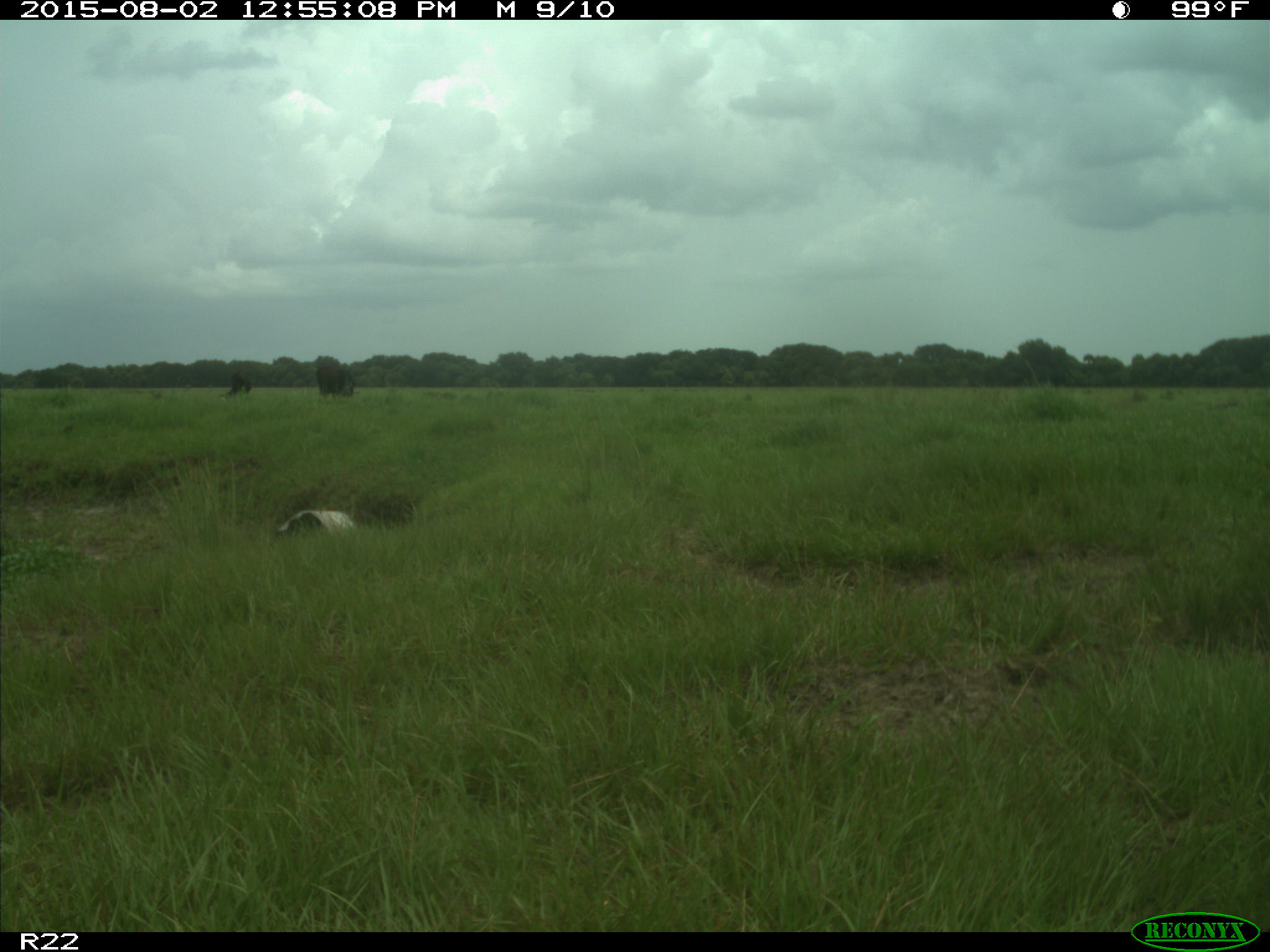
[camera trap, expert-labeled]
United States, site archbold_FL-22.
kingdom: Animalia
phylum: Chordata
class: Mammalia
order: Artiodactyla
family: Bovidae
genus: Bos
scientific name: Bos taurus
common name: domestic cow